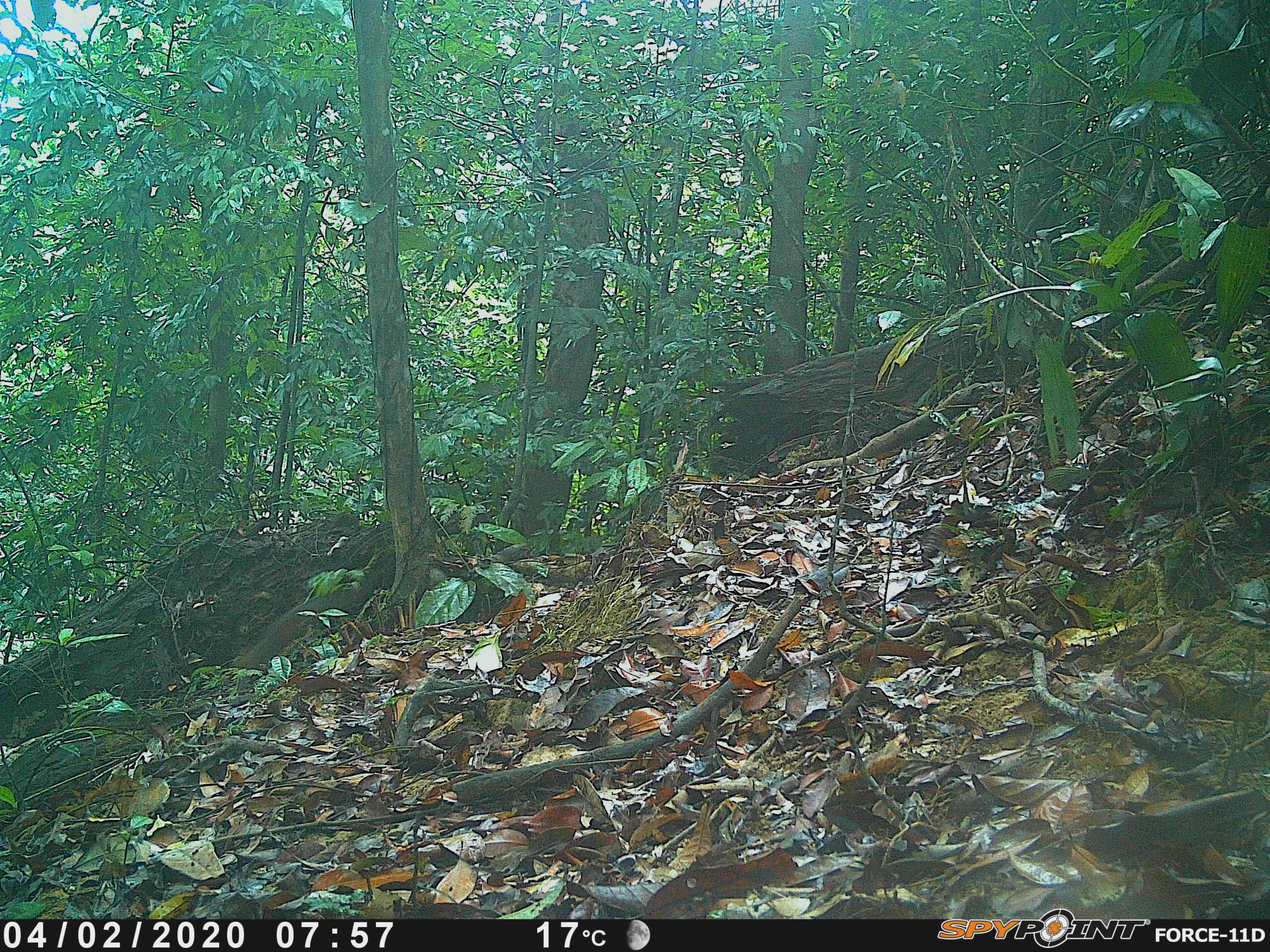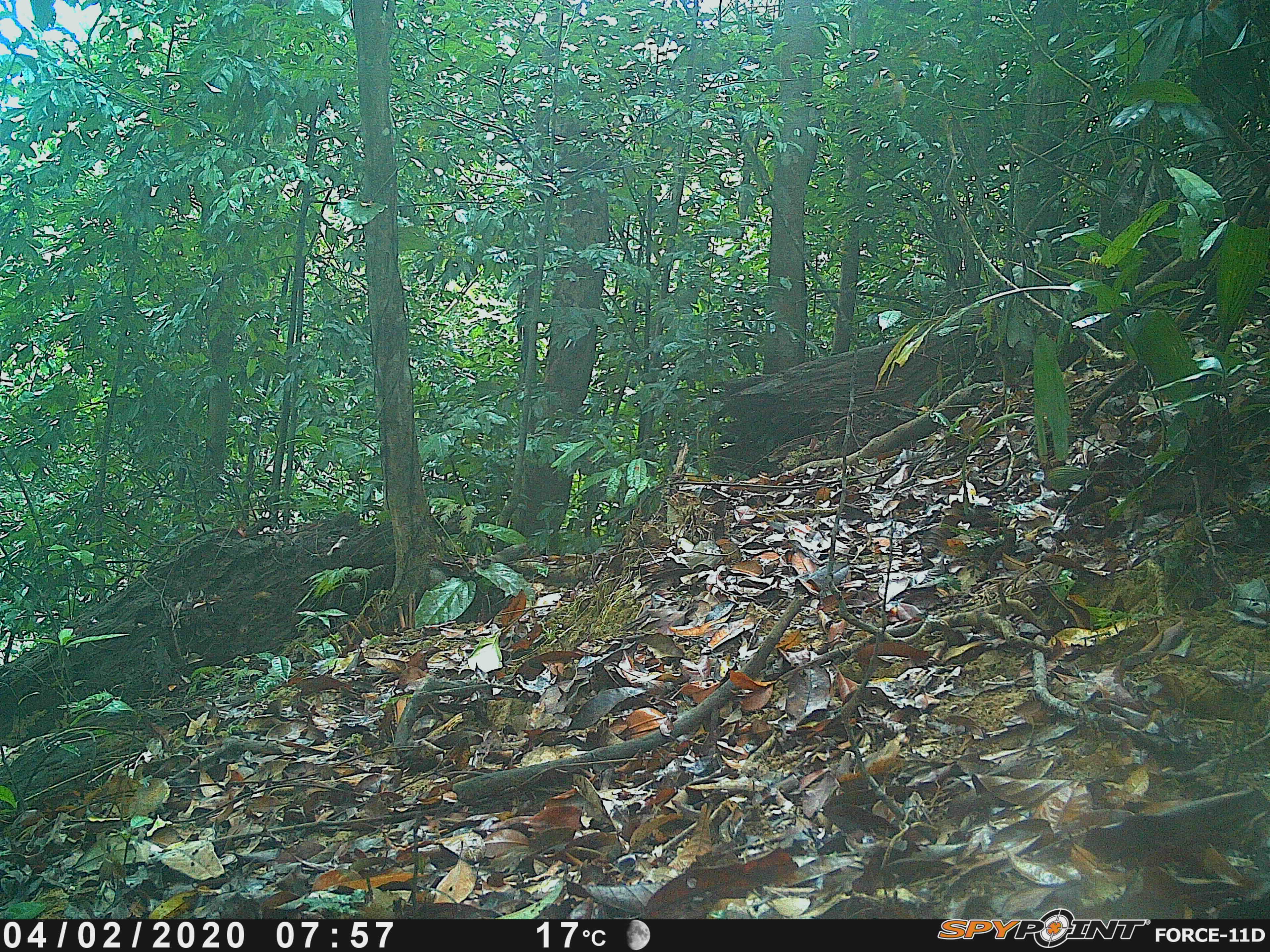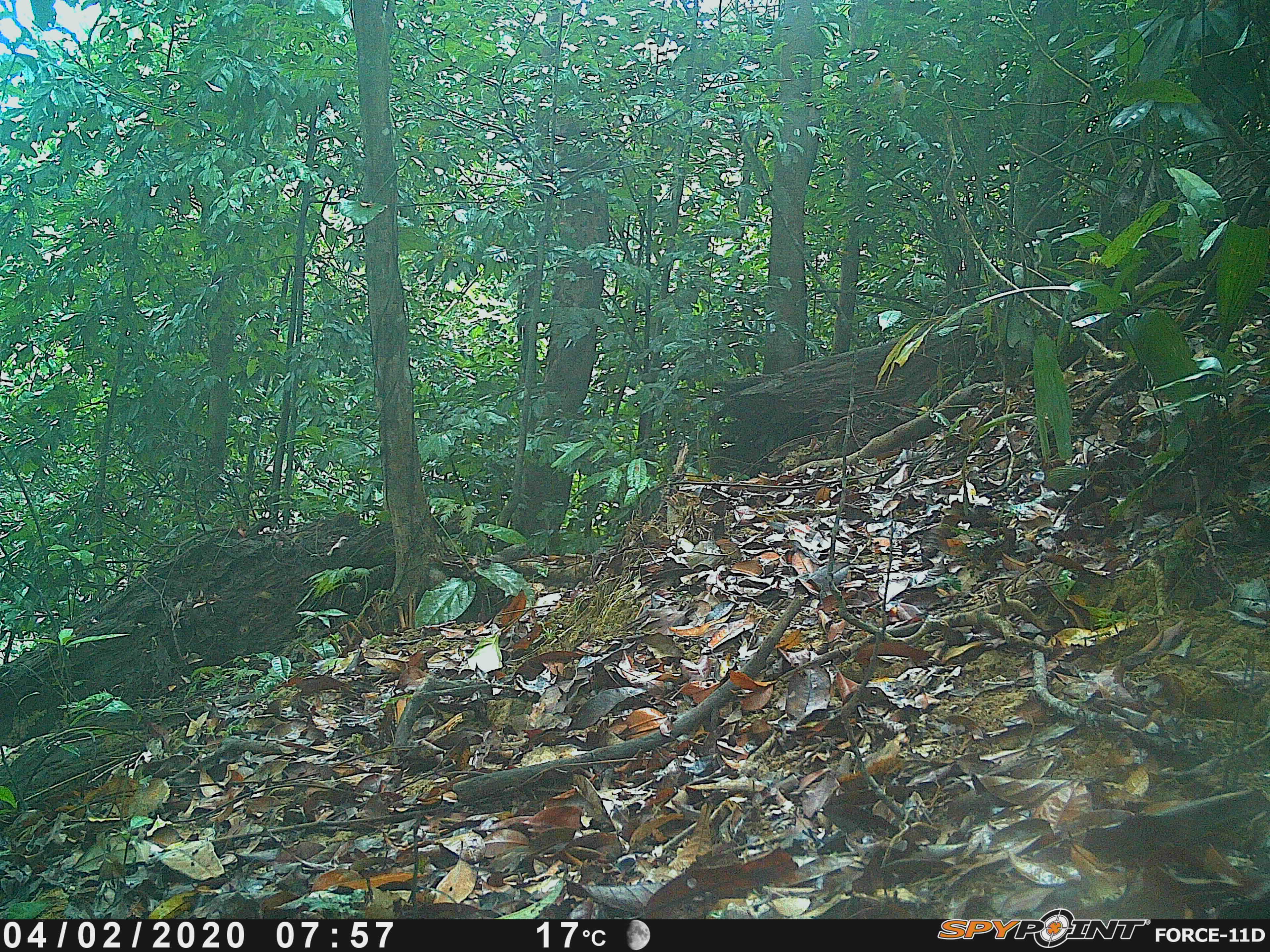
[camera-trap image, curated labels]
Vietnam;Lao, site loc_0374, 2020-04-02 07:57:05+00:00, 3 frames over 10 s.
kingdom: Animalia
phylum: Chordata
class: Mammalia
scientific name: Mammalia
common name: mammal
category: unidentified small mammal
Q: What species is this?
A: Unidentified small mammal (mammal) (Mammalia).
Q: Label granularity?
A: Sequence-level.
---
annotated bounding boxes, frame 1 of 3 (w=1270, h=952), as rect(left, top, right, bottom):
unidentified small mammal: rect(231, 601, 306, 671)